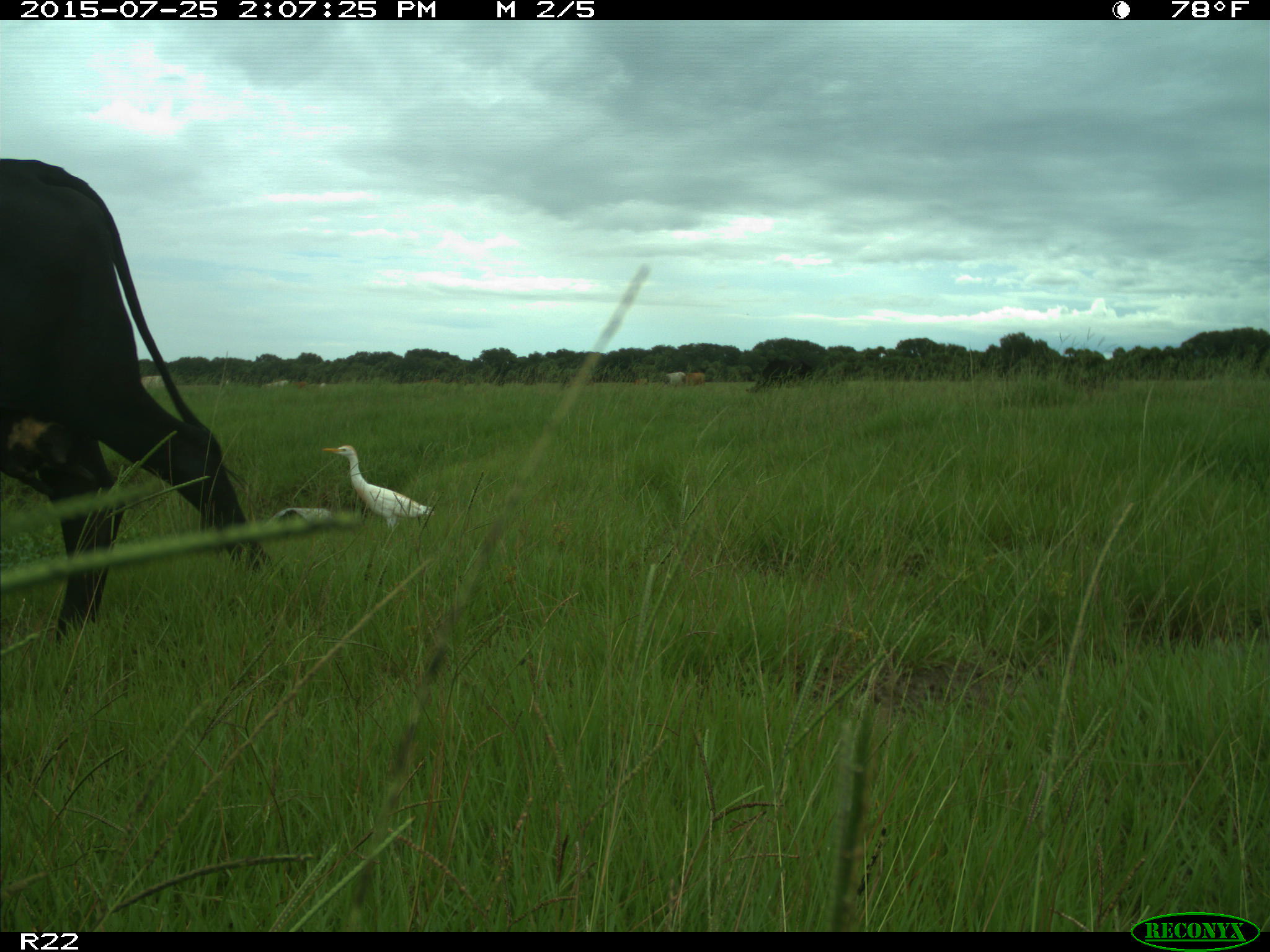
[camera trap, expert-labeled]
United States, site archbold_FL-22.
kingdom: Animalia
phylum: Chordata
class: Mammalia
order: Artiodactyla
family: Bovidae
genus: Bos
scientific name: Bos taurus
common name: domestic cow